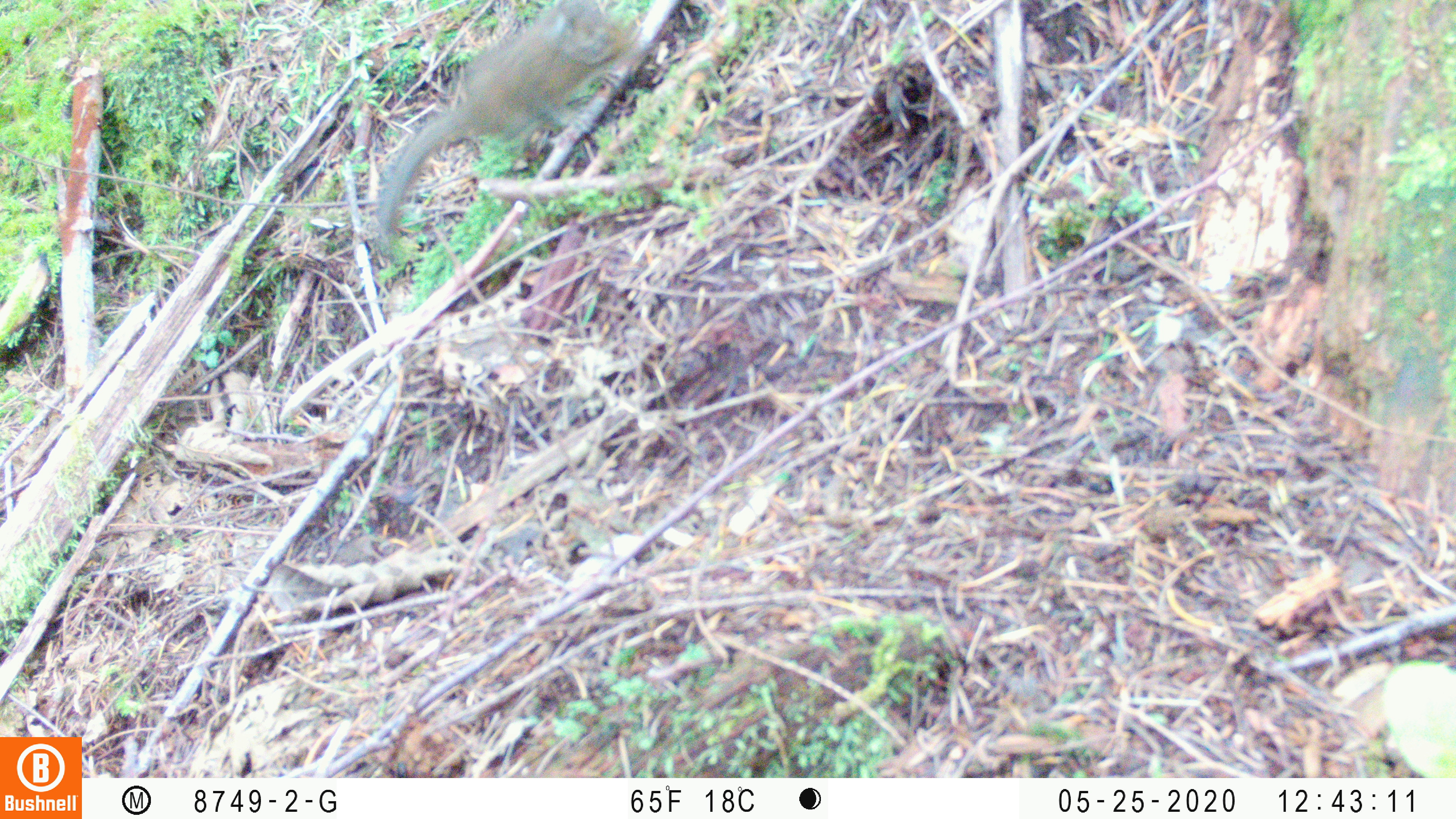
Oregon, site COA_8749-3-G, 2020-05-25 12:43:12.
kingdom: Animalia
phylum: Chordata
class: Mammalia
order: Rodentia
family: Sciuridae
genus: Neotamias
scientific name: Neotamias townsendii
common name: townsend's chipmunk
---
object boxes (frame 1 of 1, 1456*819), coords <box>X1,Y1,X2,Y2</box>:
townsend's chipmunk: <box>368,0,647,249</box>